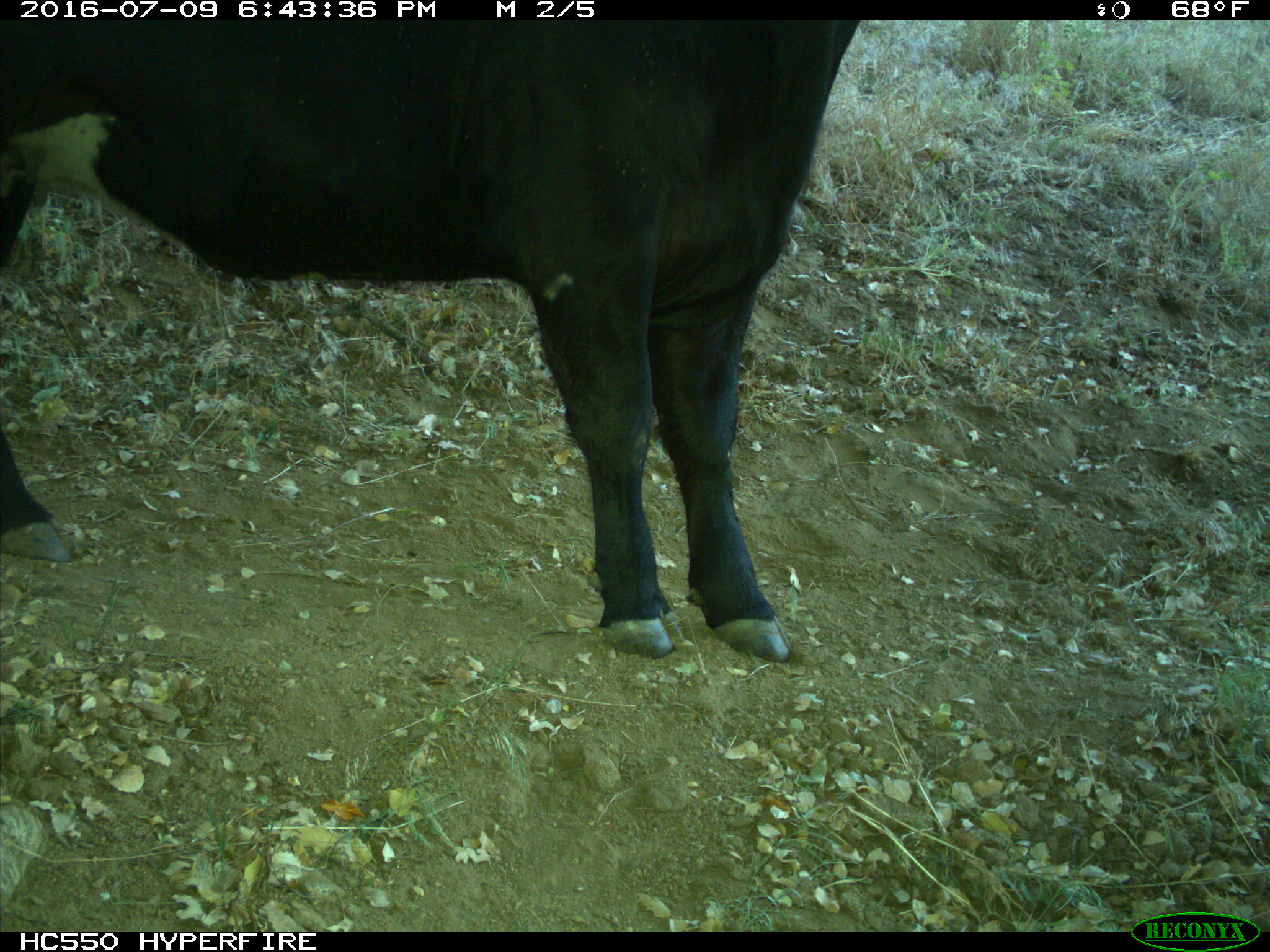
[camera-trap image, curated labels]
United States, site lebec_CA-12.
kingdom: Animalia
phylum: Chordata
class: Mammalia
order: Artiodactyla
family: Bovidae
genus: Bos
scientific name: Bos taurus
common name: domestic cow